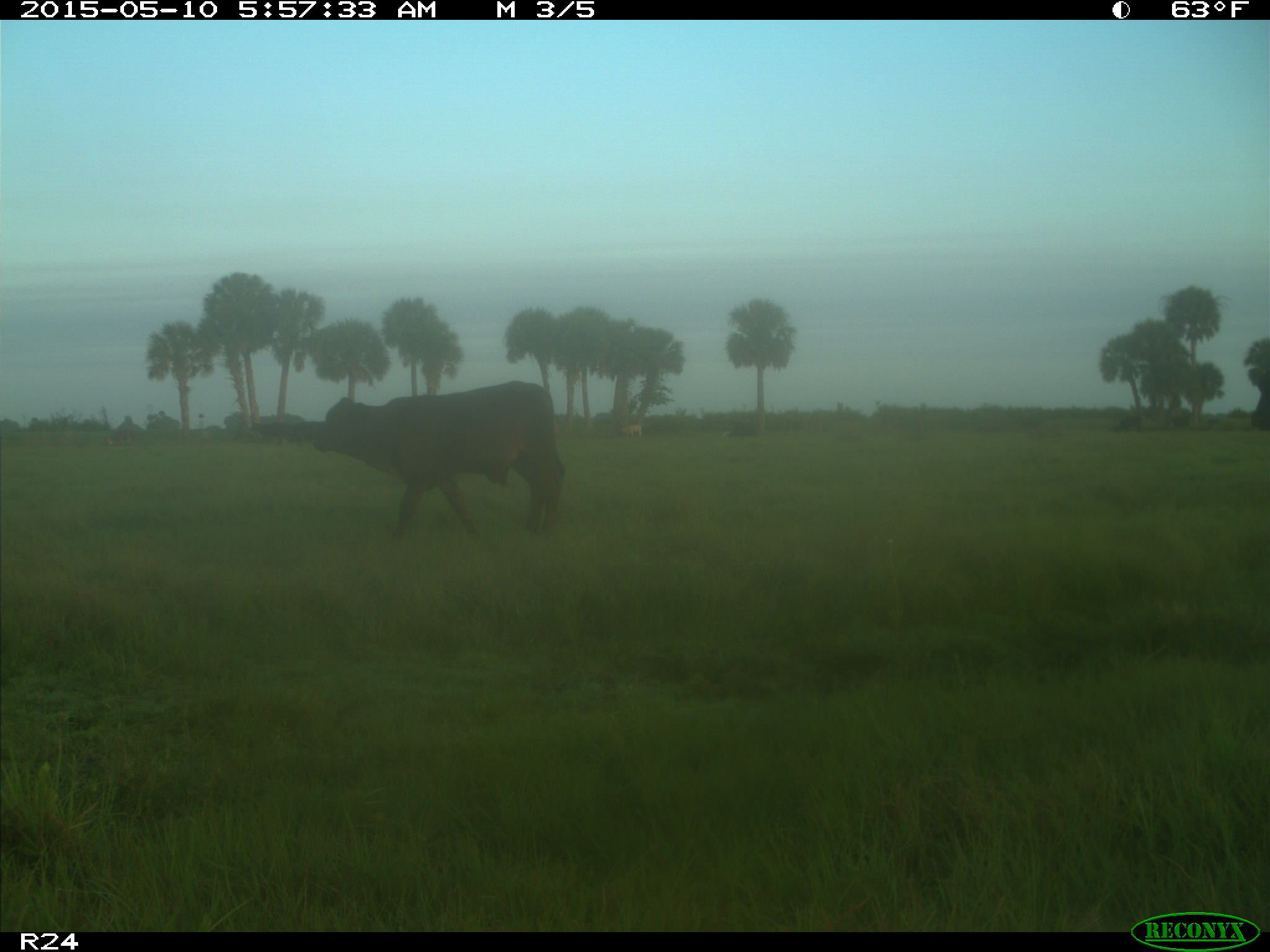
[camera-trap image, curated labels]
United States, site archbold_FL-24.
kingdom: Animalia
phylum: Chordata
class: Mammalia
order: Artiodactyla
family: Bovidae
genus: Bos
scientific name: Bos taurus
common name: domestic cow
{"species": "Bos taurus (domestic cow)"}